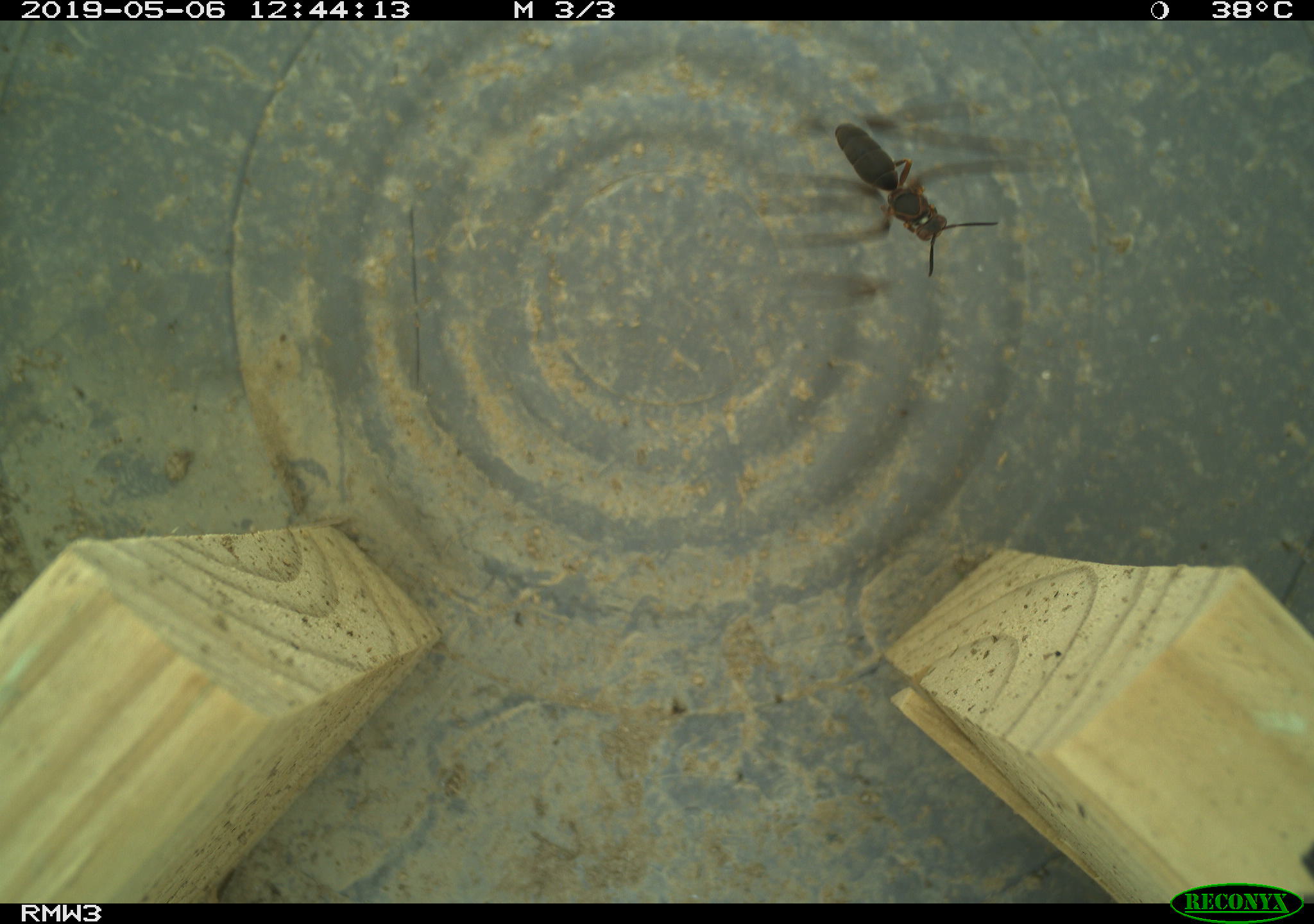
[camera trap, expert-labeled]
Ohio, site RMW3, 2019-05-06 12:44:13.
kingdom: Animalia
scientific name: Animalia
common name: animal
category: invertebrate